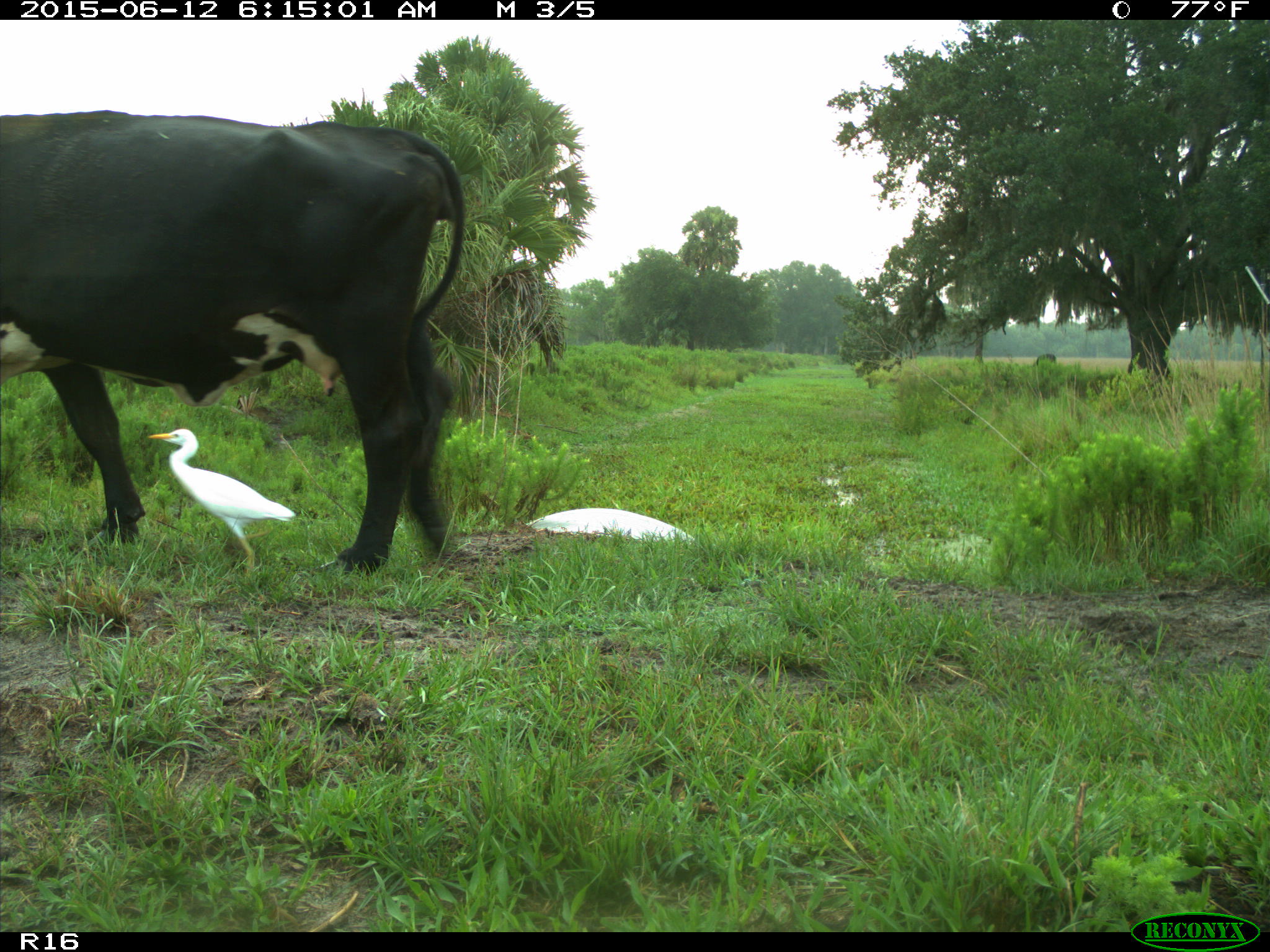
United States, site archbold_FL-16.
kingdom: Animalia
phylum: Chordata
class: Mammalia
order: Artiodactyla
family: Bovidae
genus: Bos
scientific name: Bos taurus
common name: domestic cow